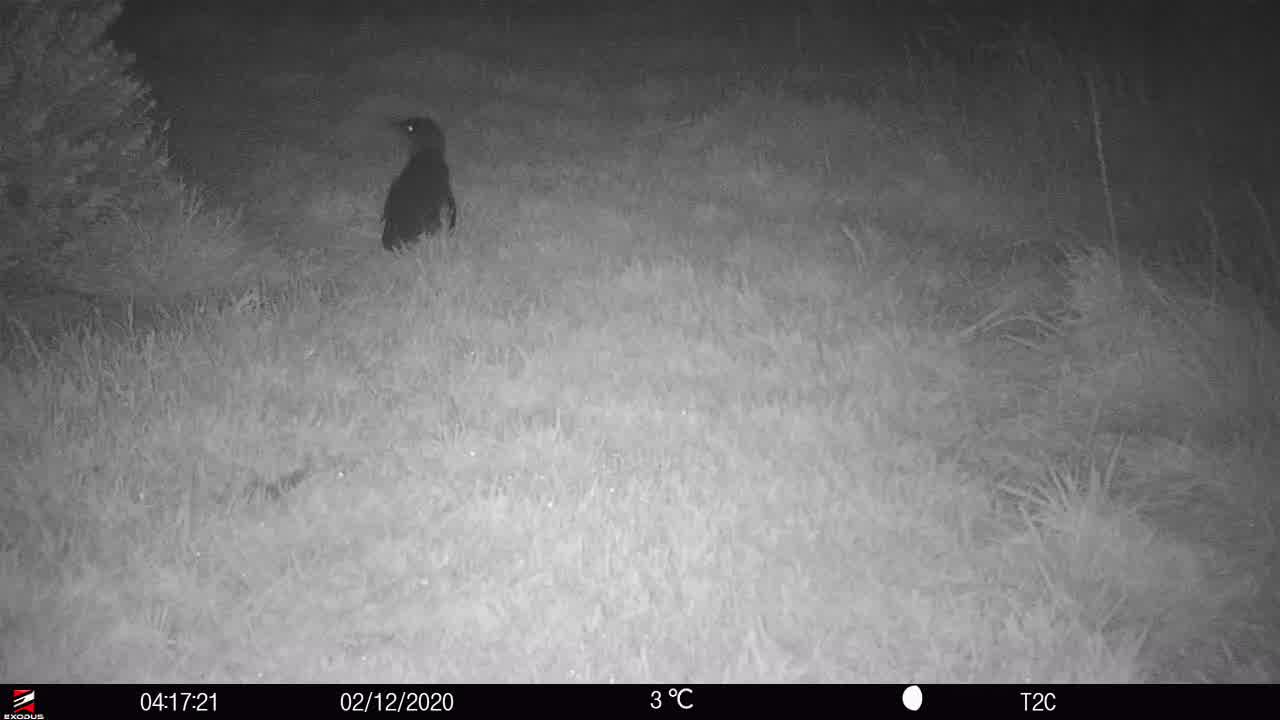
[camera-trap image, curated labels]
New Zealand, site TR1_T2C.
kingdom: Animalia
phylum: Chordata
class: Aves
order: Sphenisciformes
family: Spheniscidae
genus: Eudyptula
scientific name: Eudyptula minor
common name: little blue penguin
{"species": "little blue penguin (Eudyptula minor)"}